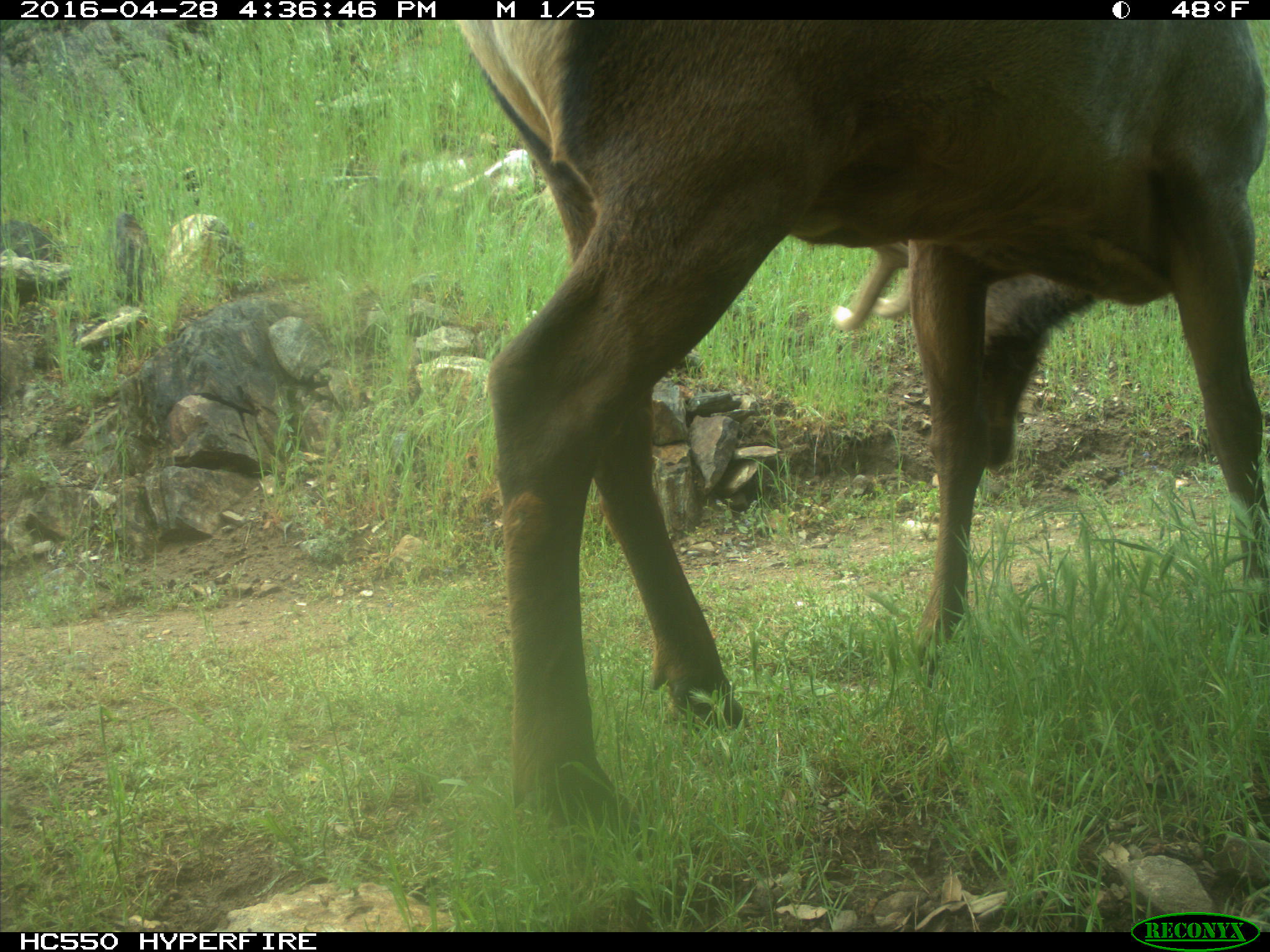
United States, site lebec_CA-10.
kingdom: Animalia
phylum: Chordata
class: Mammalia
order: Artiodactyla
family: Cervidae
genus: Cervus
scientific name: Cervus canadensis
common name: elk